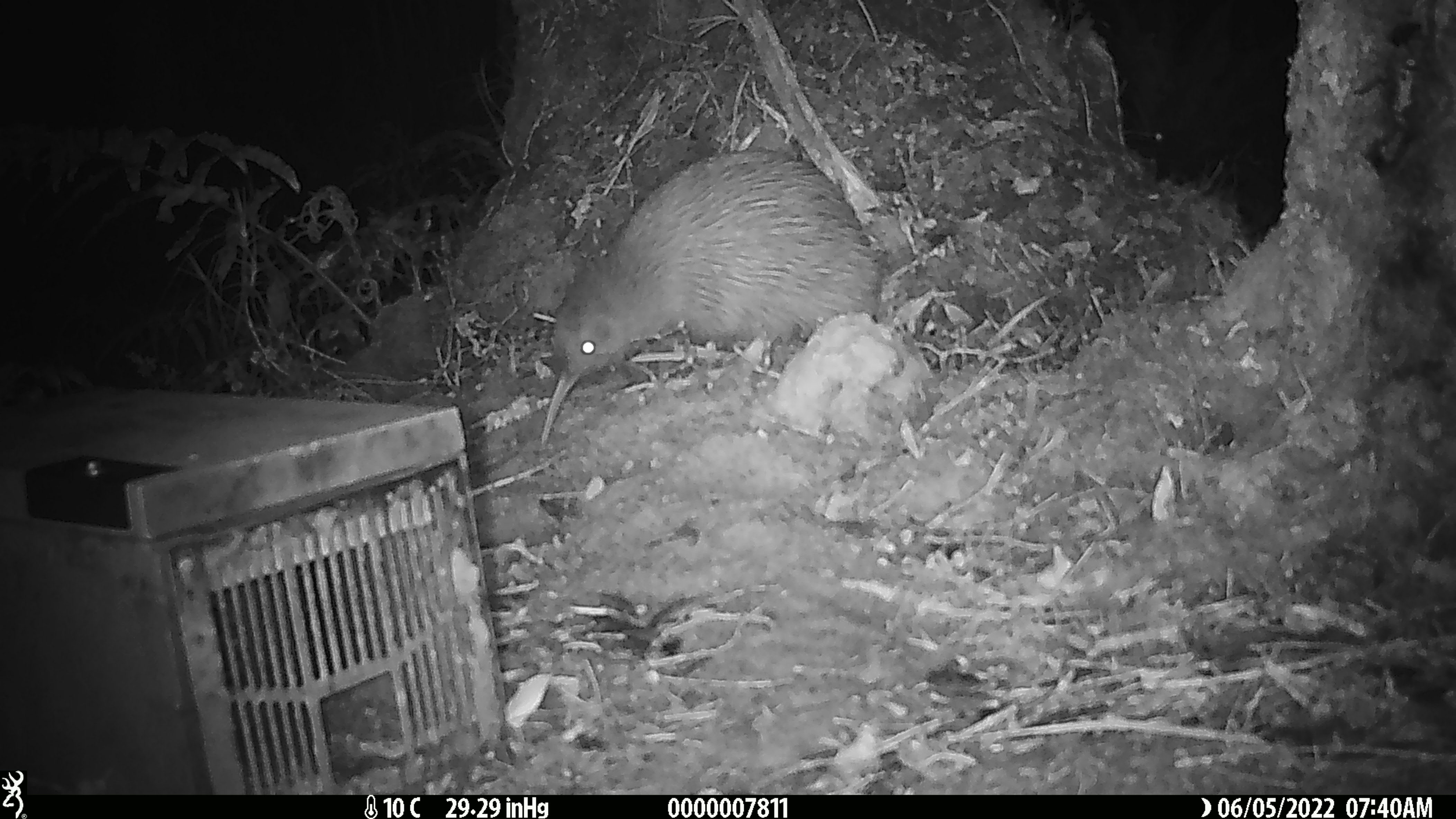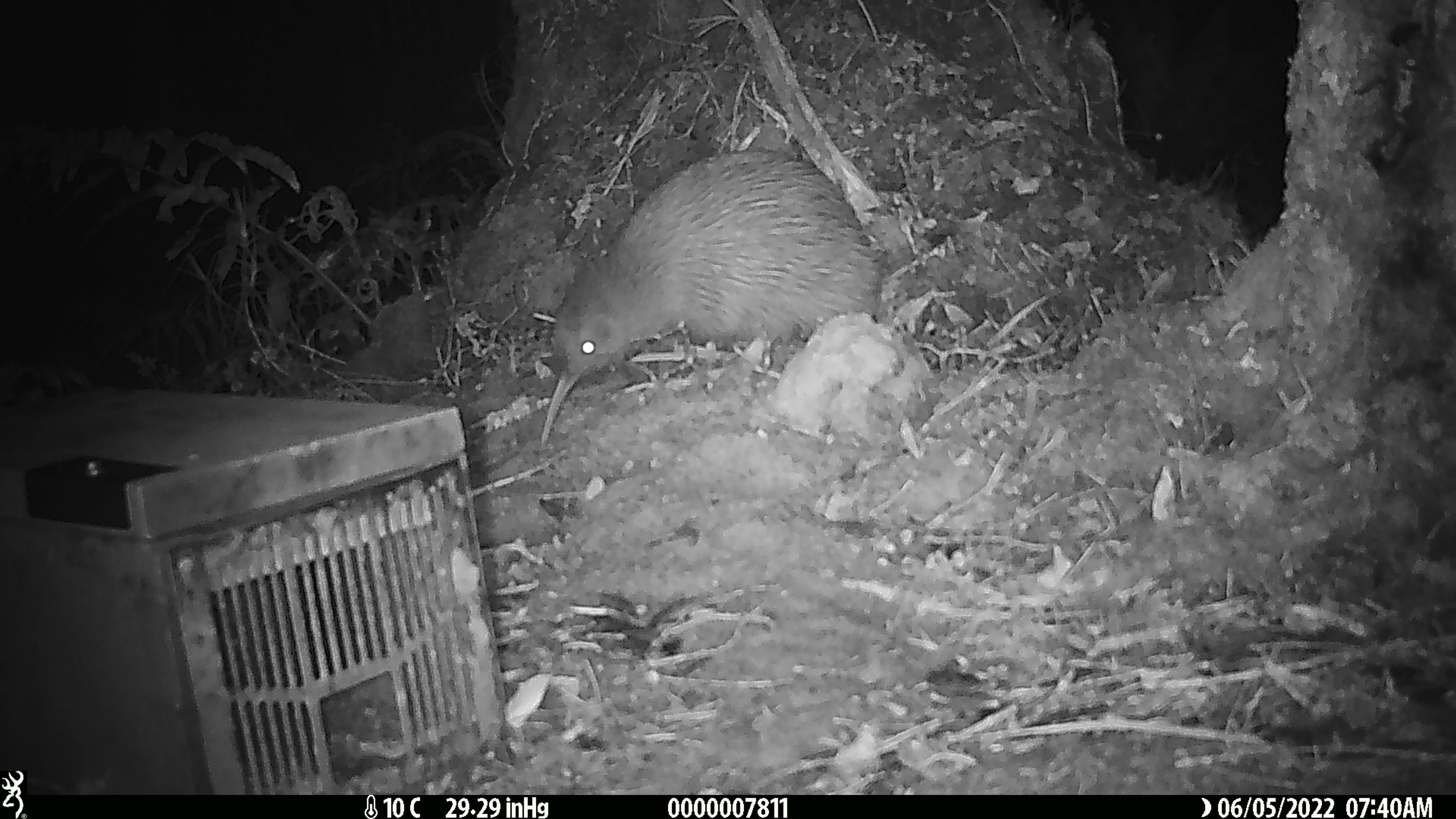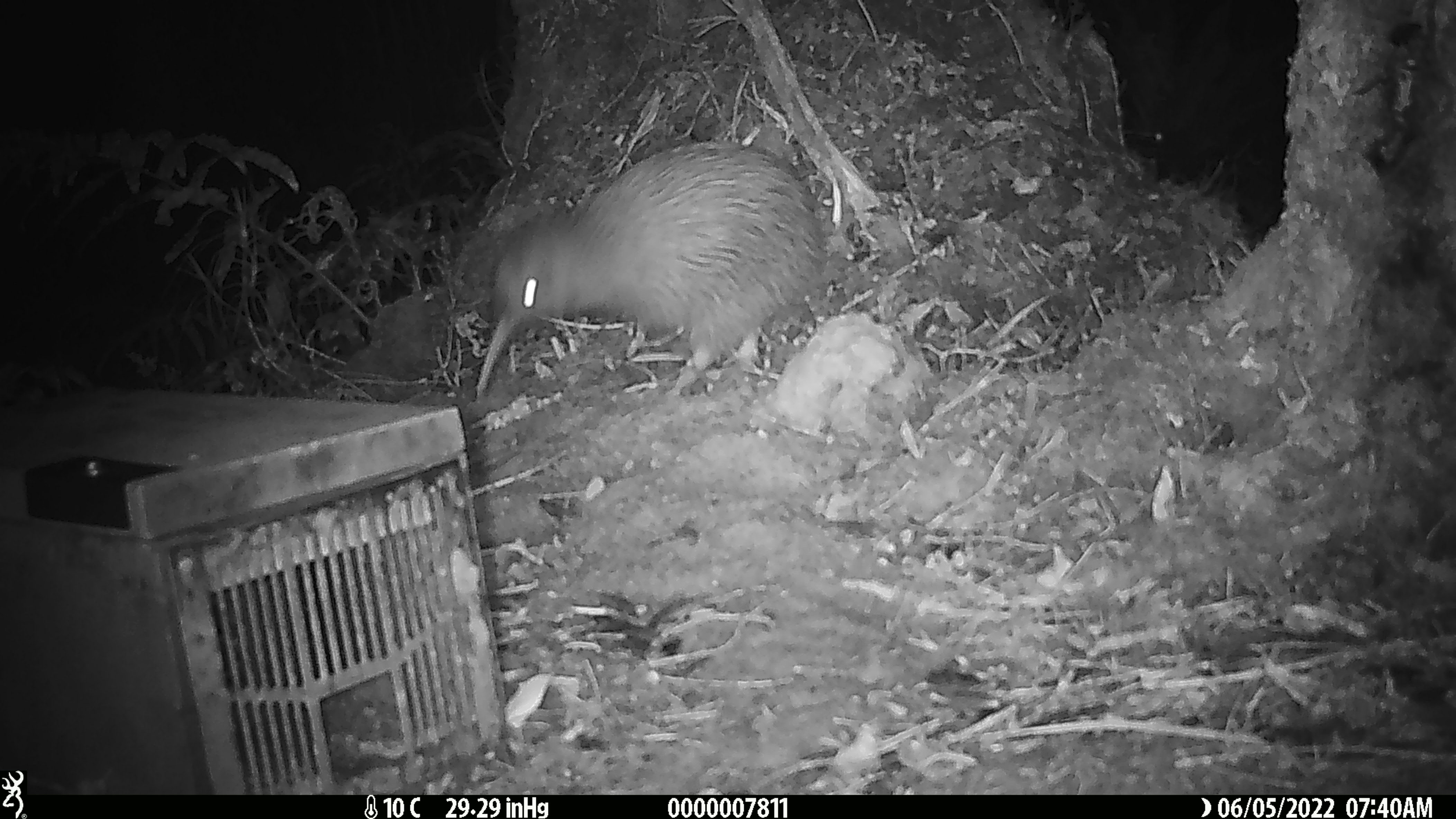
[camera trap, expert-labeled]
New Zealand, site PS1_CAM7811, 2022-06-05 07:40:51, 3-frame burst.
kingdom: Animalia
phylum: Chordata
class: Aves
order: Apterygiformes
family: Apterygidae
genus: Apteryx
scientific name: Apteryx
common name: kiwi